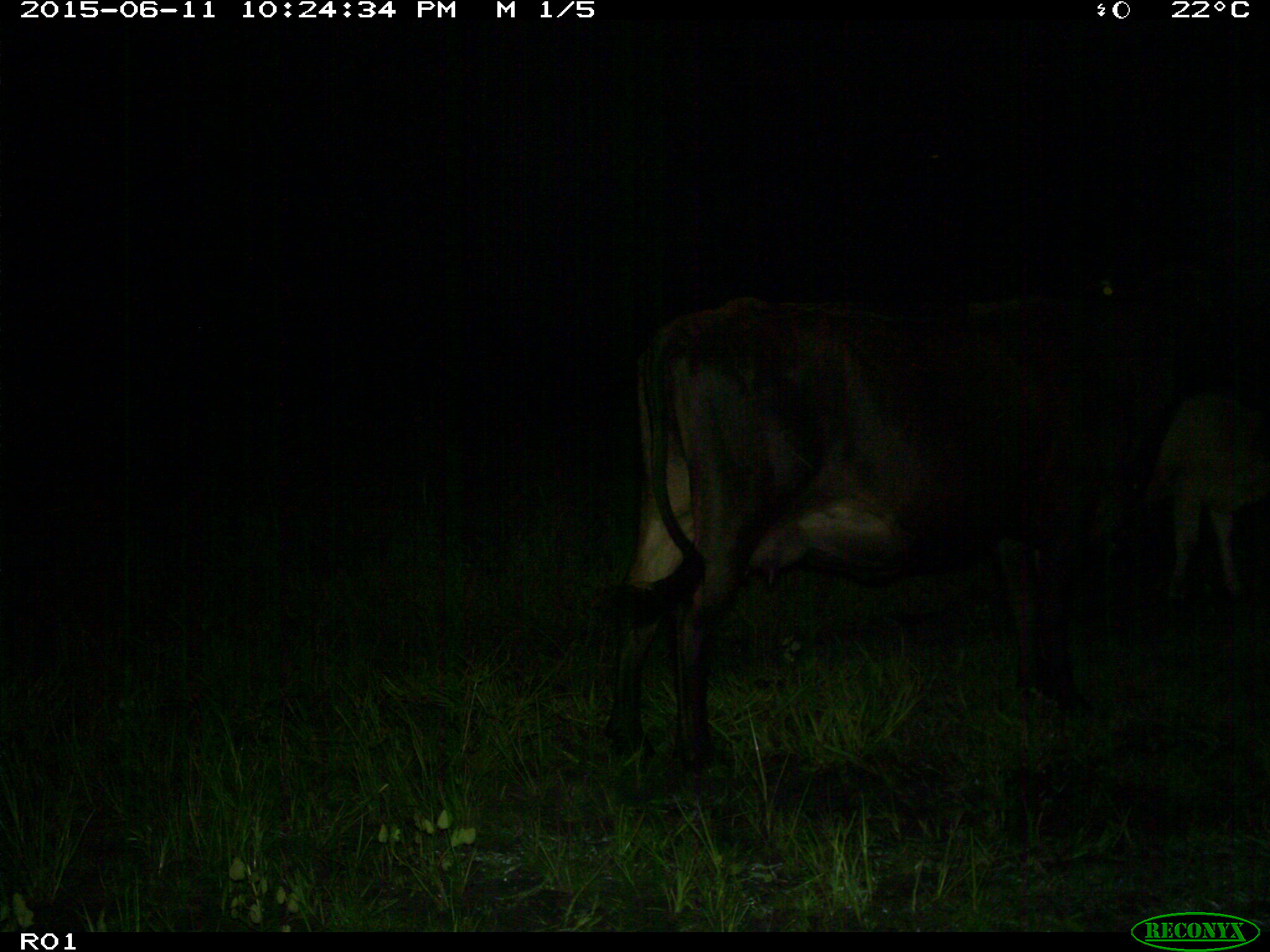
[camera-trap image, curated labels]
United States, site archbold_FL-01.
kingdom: Animalia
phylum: Chordata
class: Mammalia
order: Artiodactyla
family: Bovidae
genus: Bos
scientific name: Bos taurus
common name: domestic cow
Bos taurus (domestic cow).